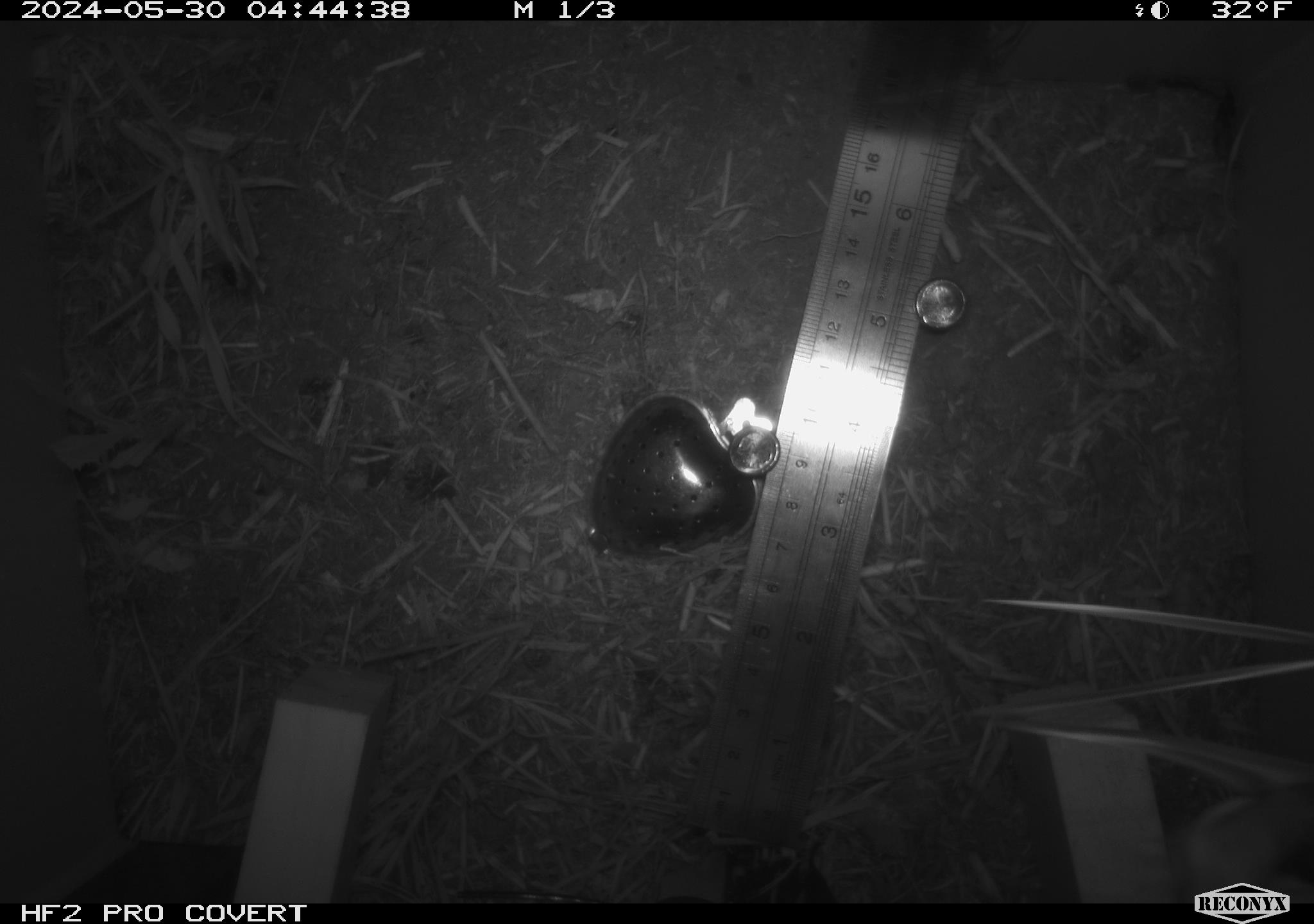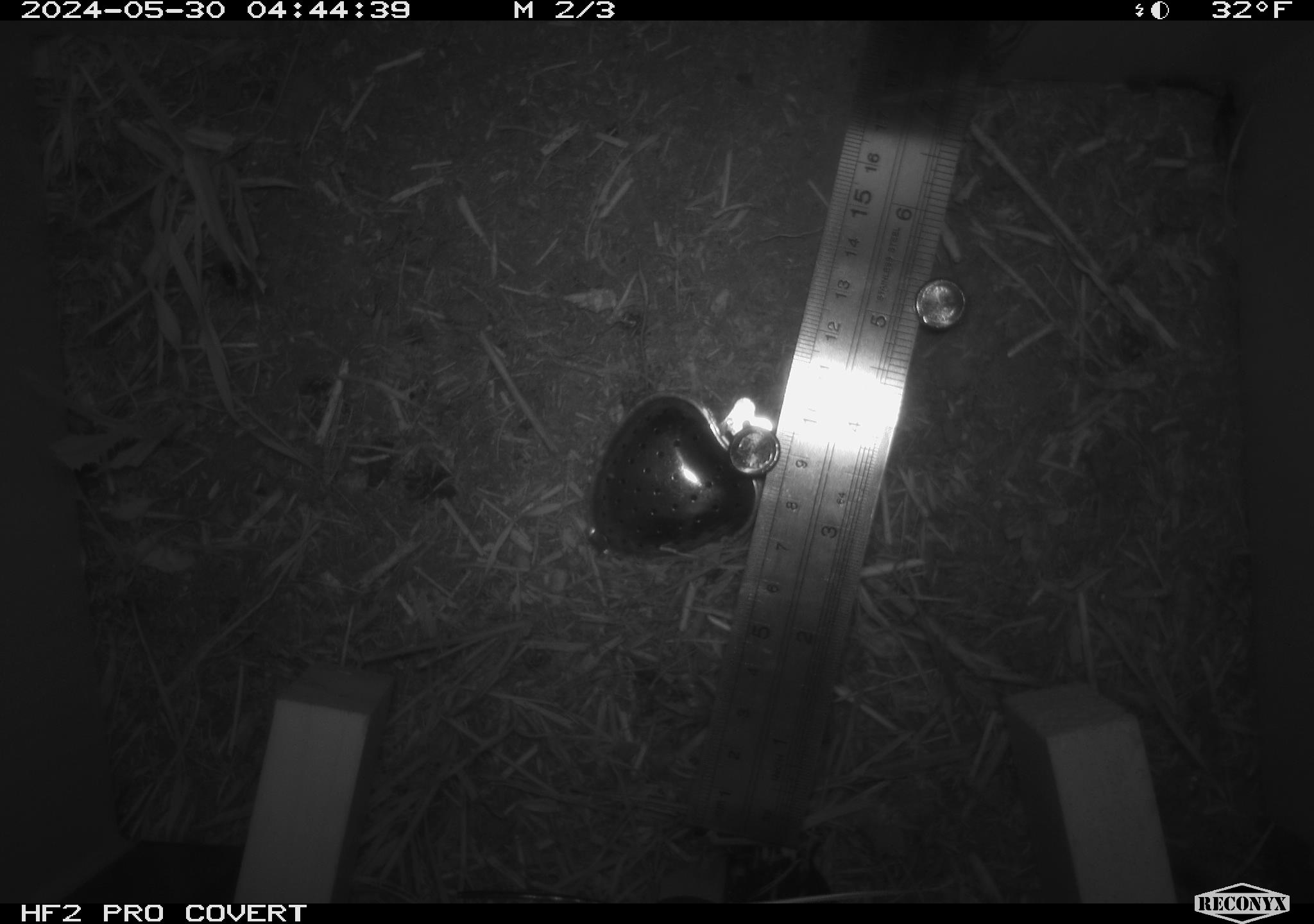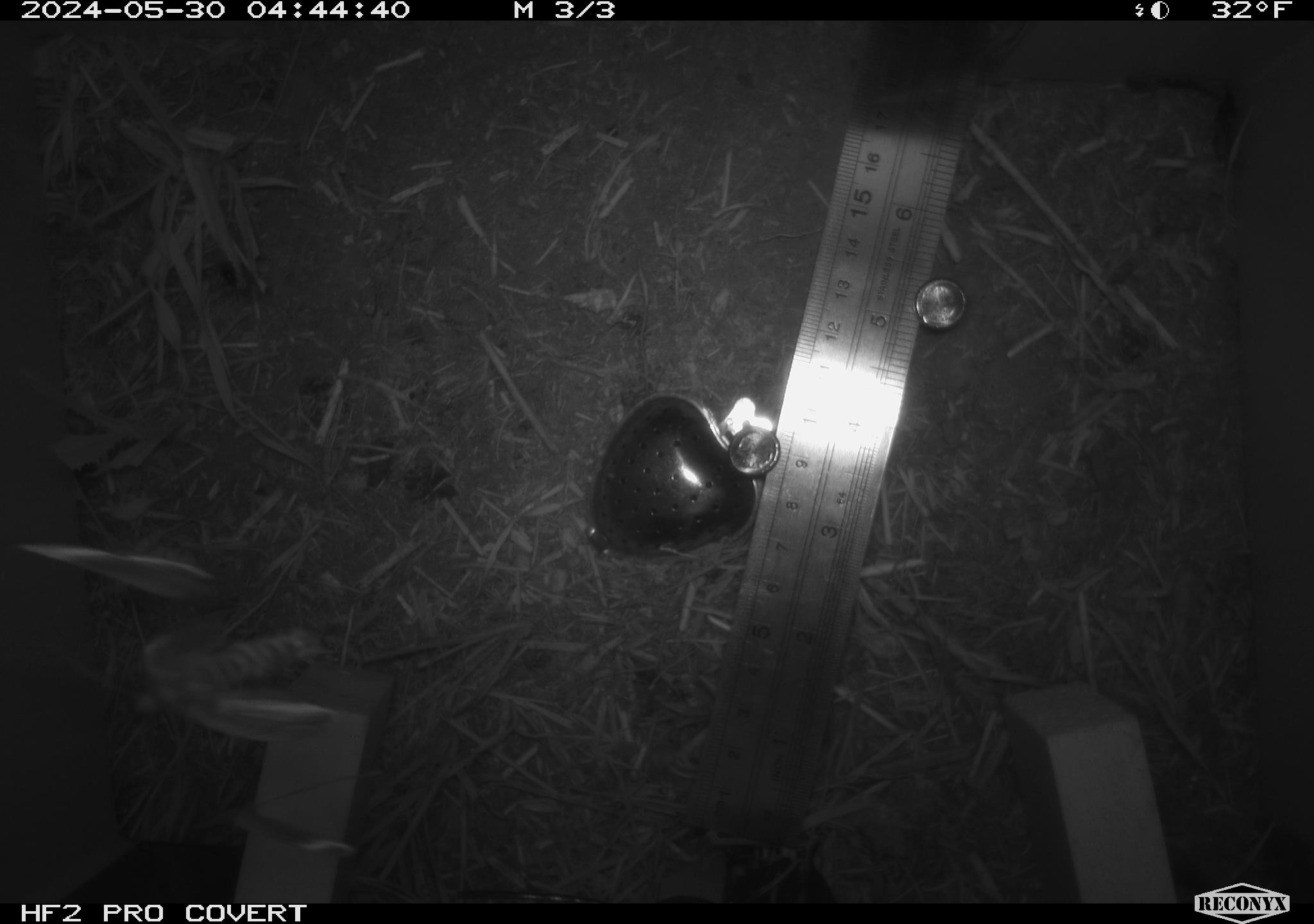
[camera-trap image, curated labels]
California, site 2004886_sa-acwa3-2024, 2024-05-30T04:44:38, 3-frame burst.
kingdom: Animalia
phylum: Chordata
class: Mammalia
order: Rodentia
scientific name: Rodentia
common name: mouse species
Mouse species (Rodentia).